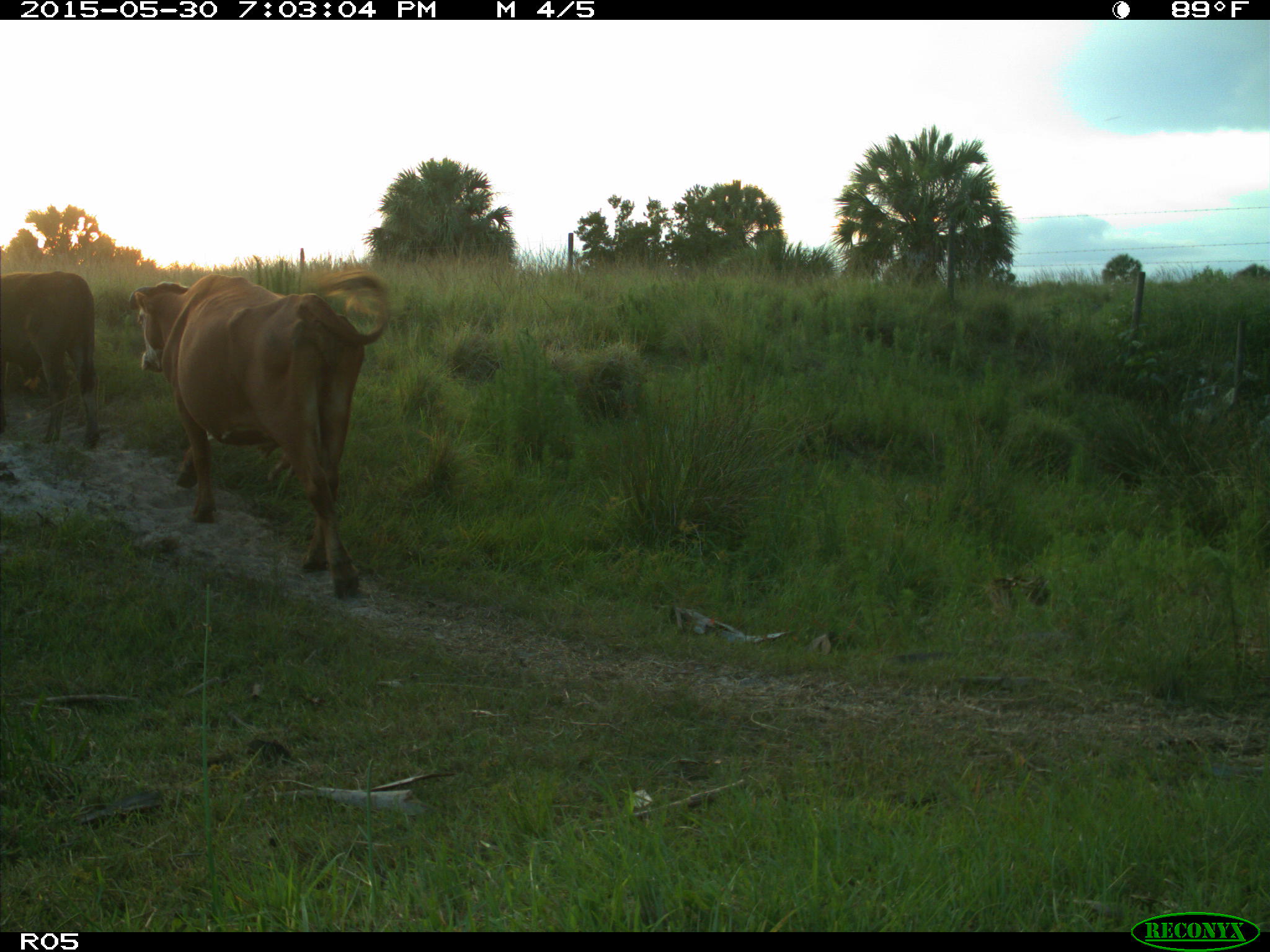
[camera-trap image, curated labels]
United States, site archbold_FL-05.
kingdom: Animalia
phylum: Chordata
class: Mammalia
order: Artiodactyla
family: Bovidae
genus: Bos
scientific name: Bos taurus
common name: domestic cow